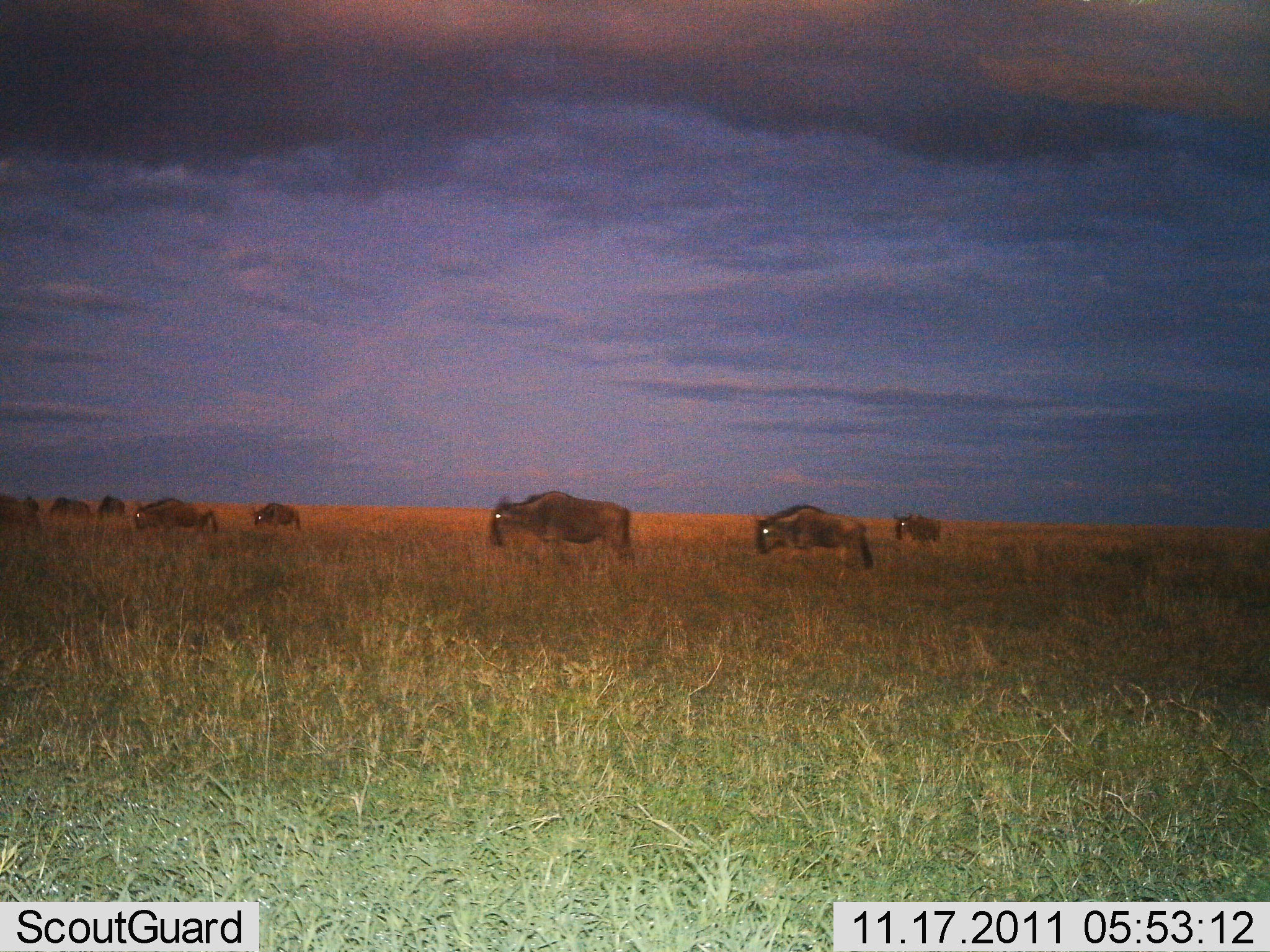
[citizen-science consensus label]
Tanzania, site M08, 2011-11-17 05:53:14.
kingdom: Animalia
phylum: Chordata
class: Mammalia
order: Artiodactyla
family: Bovidae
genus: Connochaetes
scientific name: Connochaetes taurinus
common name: blue wildebeest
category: wildebeest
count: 8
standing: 45%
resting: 0%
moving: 55%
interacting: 0%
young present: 0%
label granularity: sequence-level